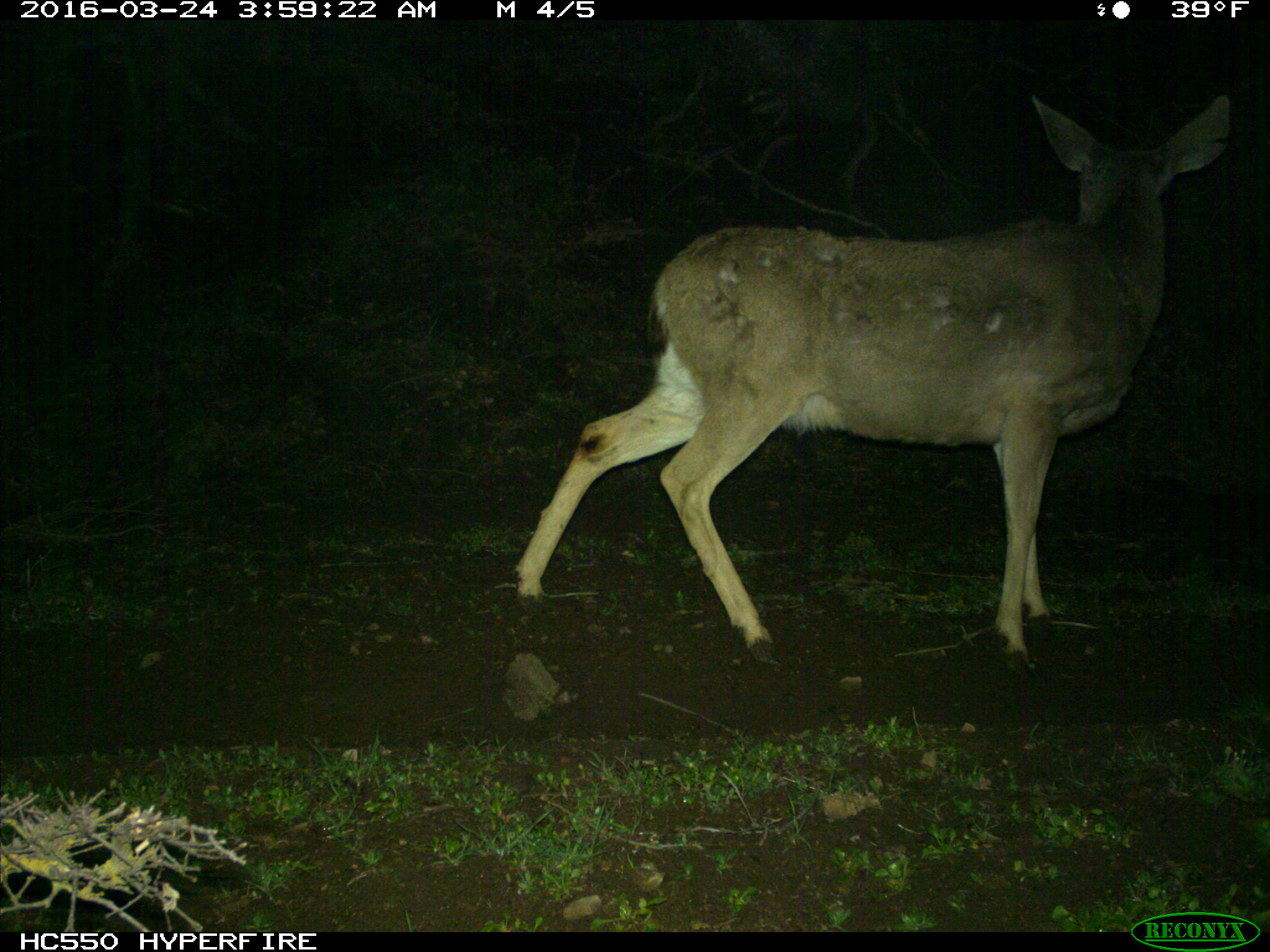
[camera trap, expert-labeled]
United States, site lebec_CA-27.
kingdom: Animalia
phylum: Chordata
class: Mammalia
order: Artiodactyla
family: Cervidae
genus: Odocoileus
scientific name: Odocoileus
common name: deer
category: unidentified deer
Unidentified deer (deer) (Odocoileus).